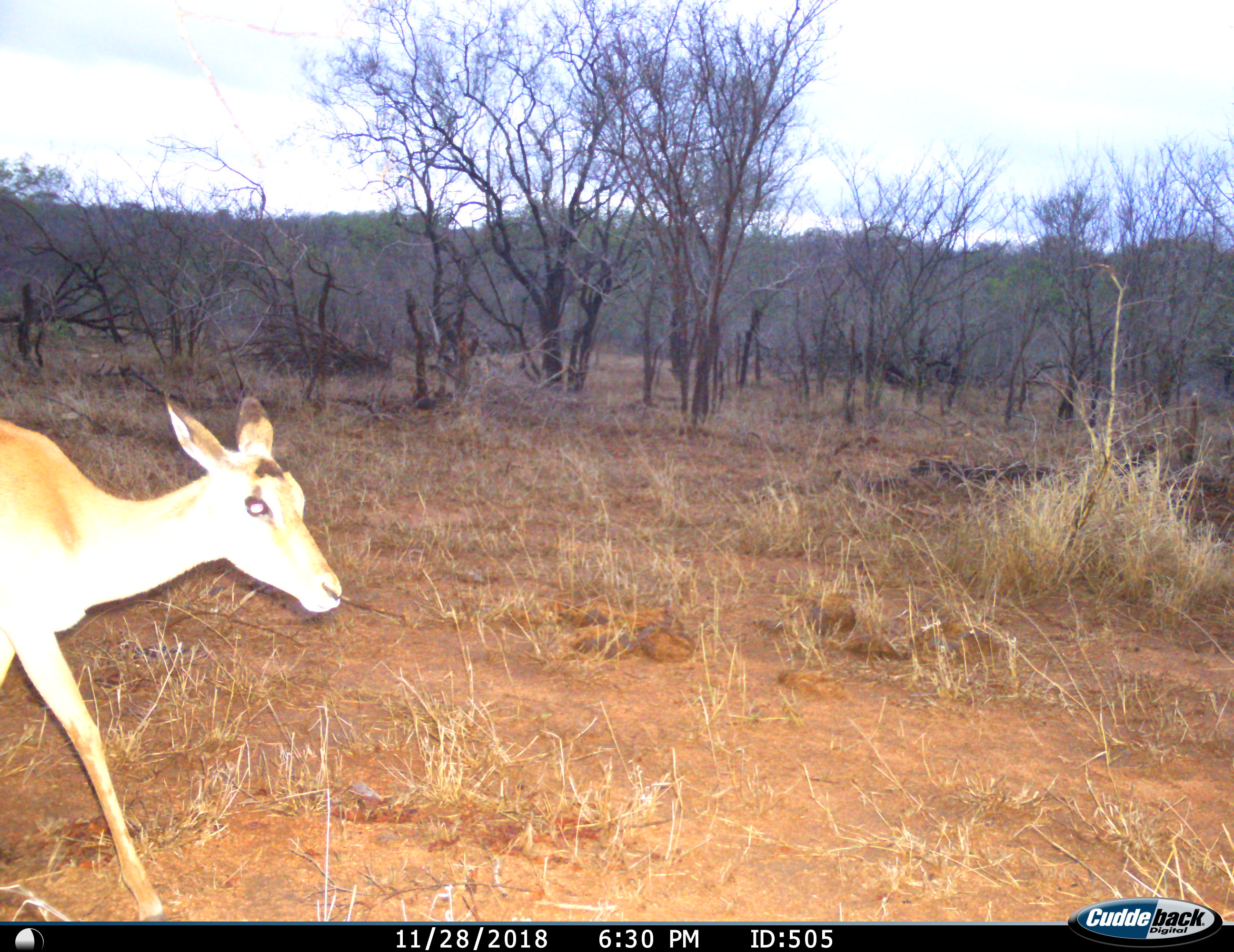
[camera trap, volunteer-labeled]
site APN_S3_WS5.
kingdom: Animalia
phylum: Chordata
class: Mammalia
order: Artiodactyla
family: Bovidae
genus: Aepyceros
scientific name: Aepyceros melampus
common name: impala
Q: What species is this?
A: Impala (Aepyceros melampus).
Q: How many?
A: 1.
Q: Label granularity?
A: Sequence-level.